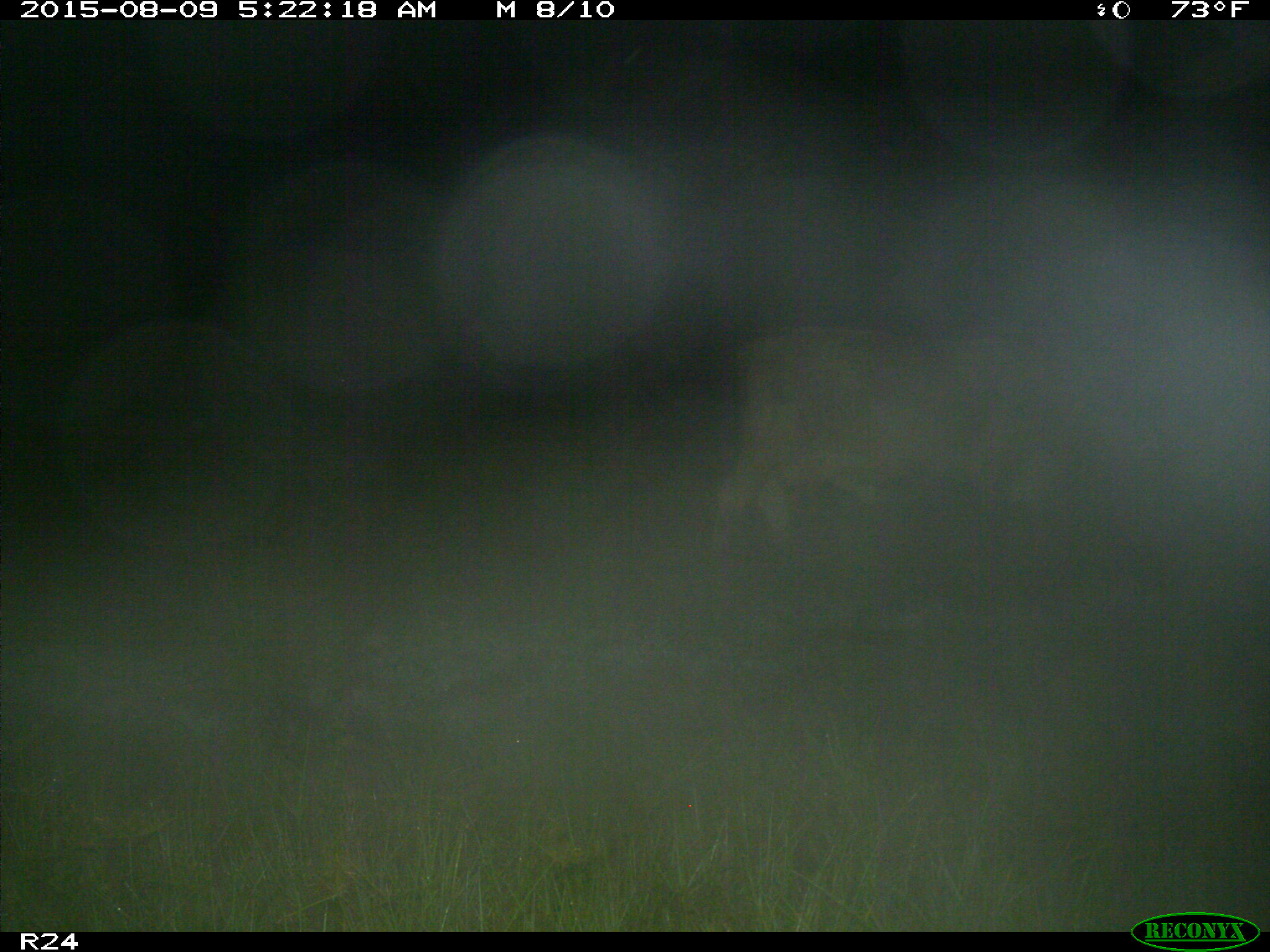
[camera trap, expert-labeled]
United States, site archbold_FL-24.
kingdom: Animalia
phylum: Chordata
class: Mammalia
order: Artiodactyla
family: Bovidae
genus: Bos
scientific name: Bos taurus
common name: domestic cow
Bos taurus (domestic cow).